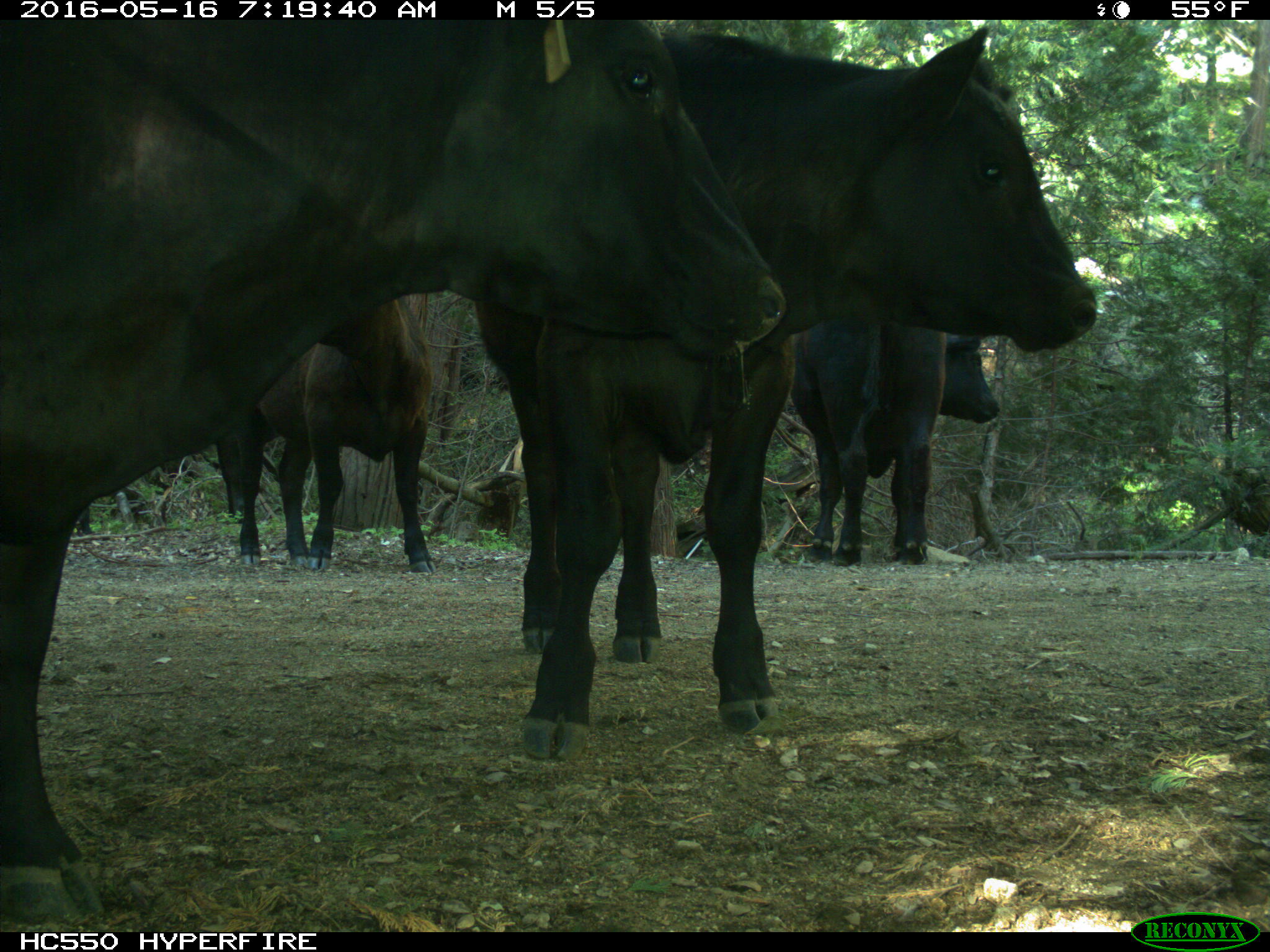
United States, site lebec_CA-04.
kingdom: Animalia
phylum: Chordata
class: Mammalia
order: Artiodactyla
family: Bovidae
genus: Bos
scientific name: Bos taurus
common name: domestic cow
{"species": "Bos taurus (domestic cow)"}